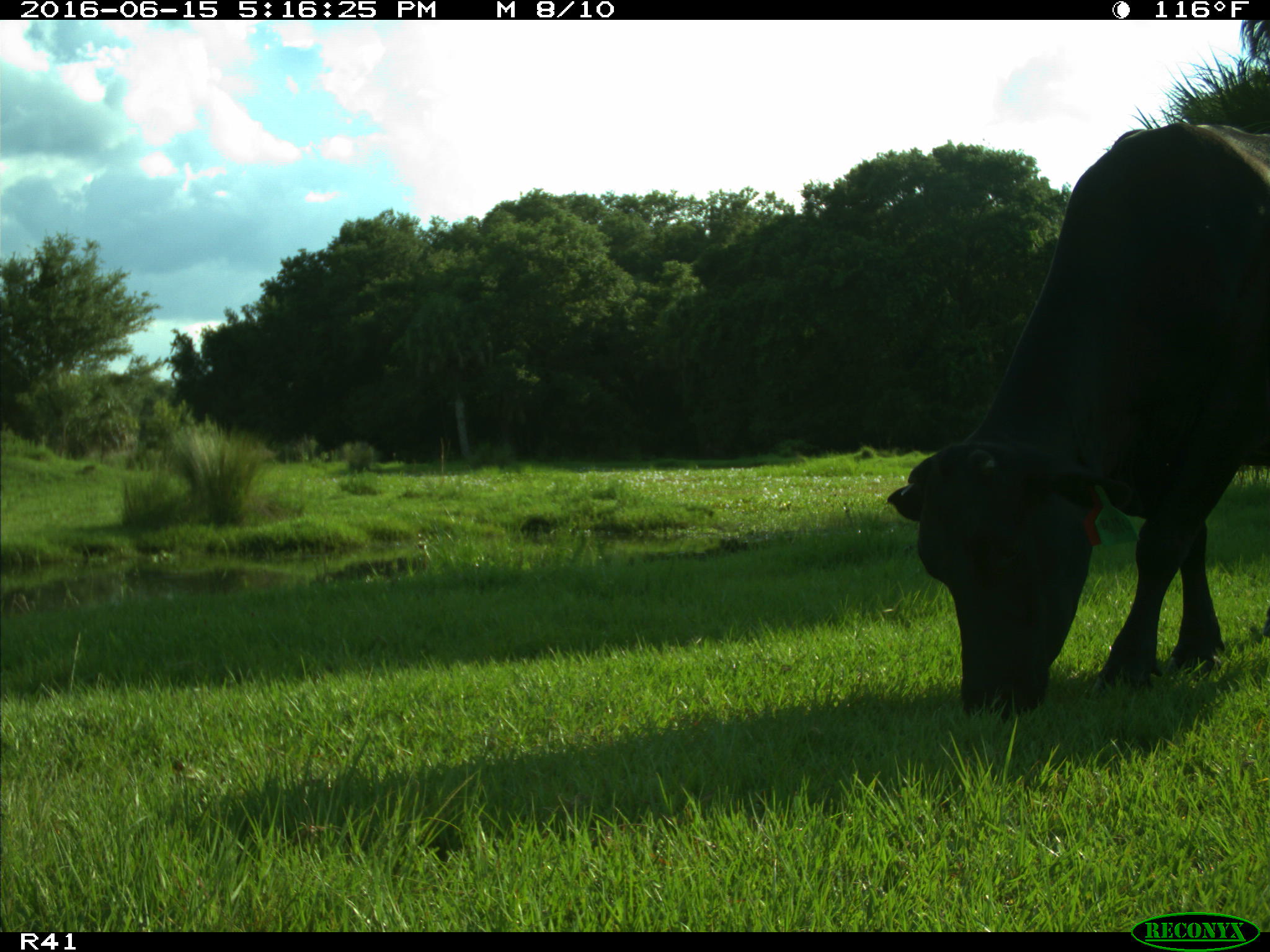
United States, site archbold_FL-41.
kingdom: Animalia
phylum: Chordata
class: Mammalia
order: Artiodactyla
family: Bovidae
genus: Bos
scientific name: Bos taurus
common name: domestic cow